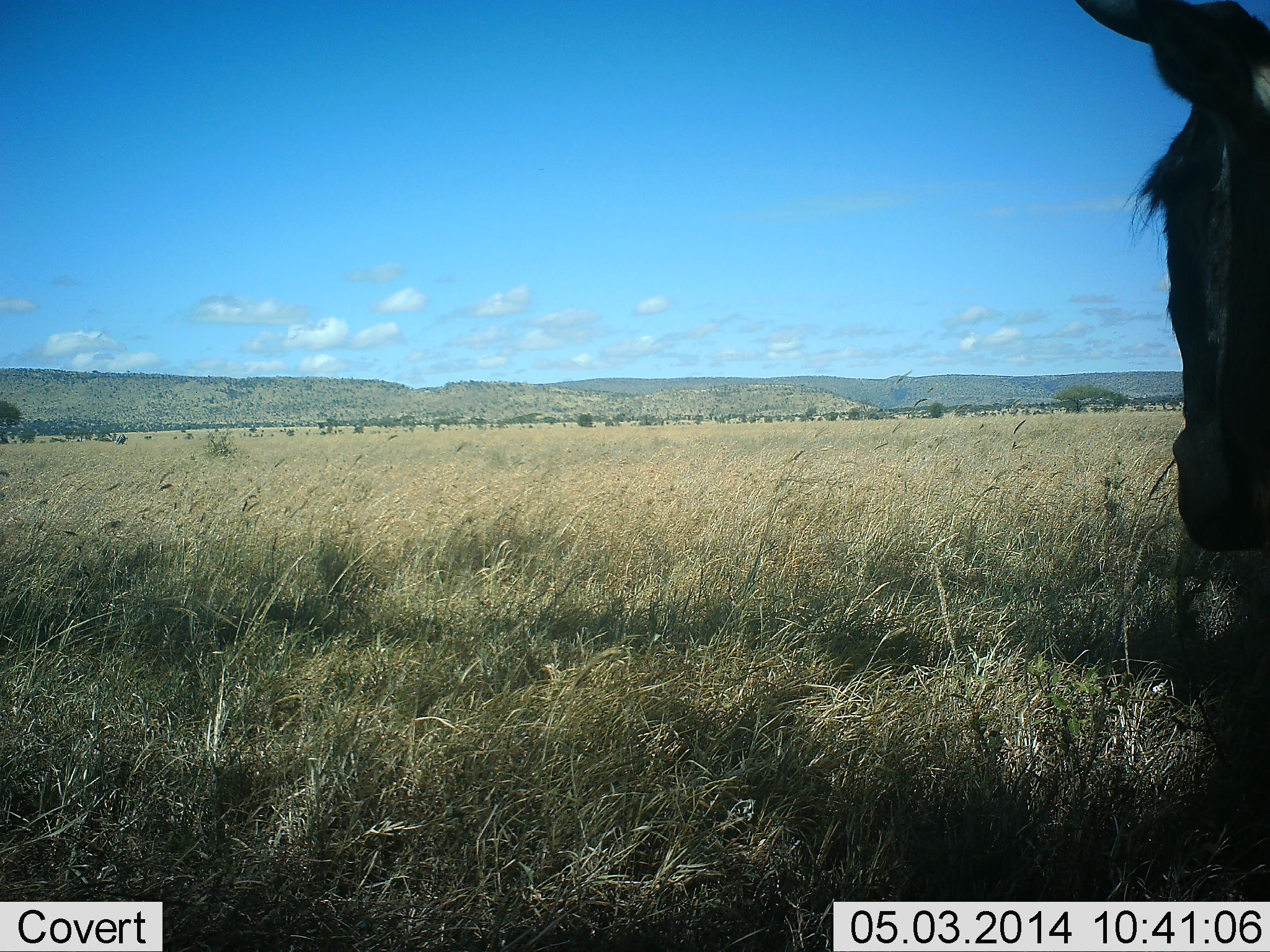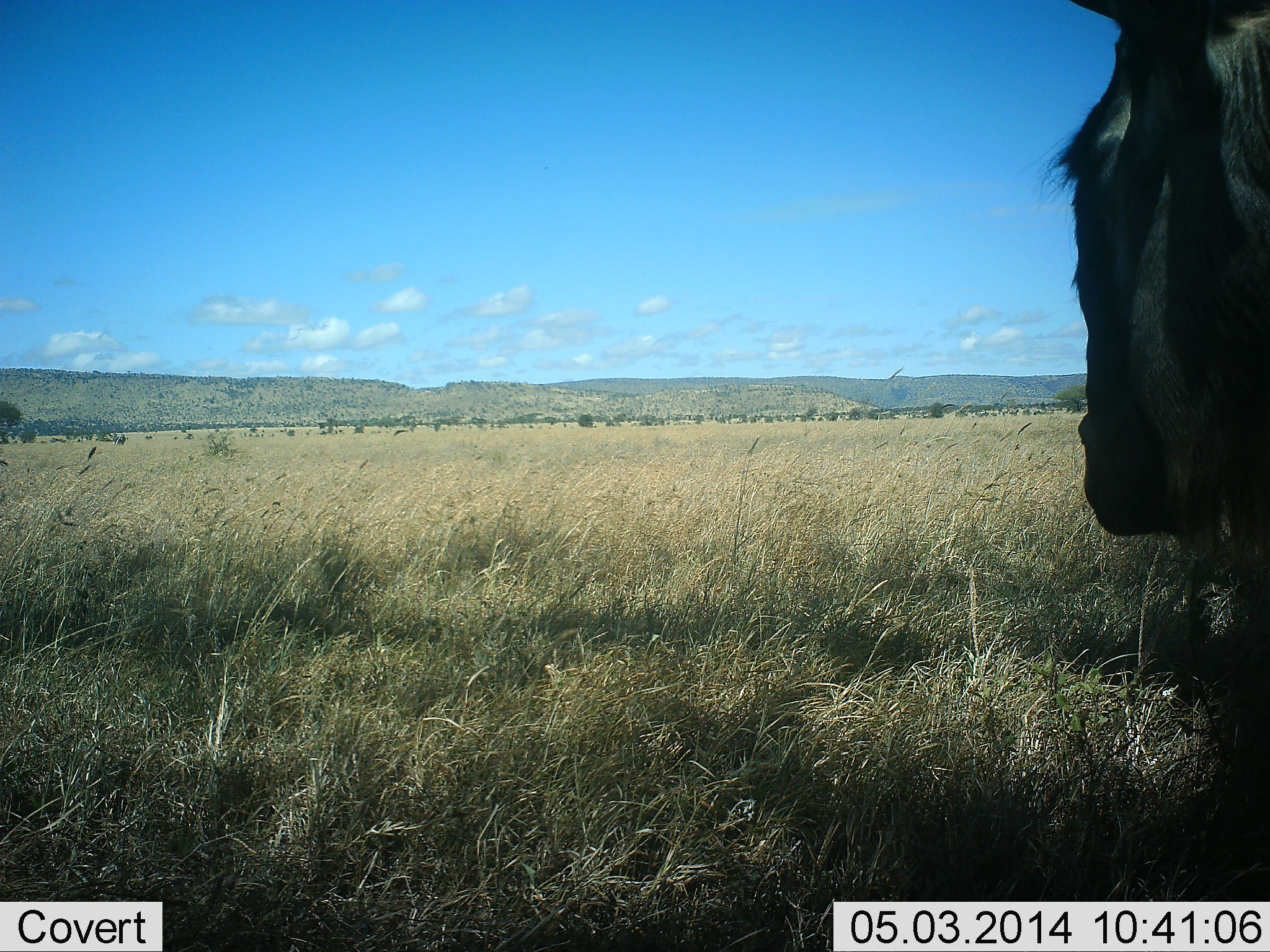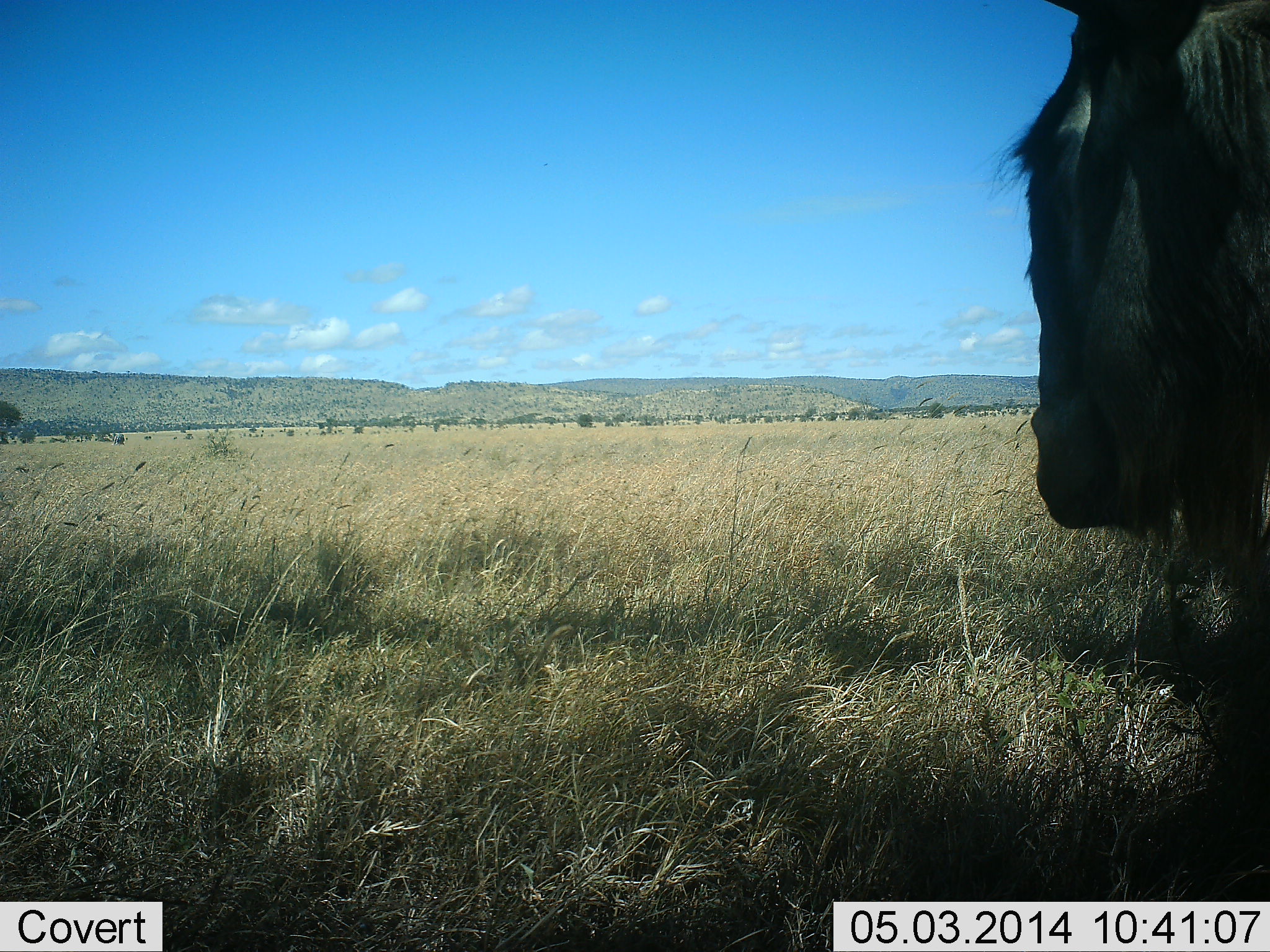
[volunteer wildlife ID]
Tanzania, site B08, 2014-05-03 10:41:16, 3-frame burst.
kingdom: Animalia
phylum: Chordata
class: Mammalia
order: Artiodactyla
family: Bovidae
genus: Connochaetes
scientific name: Connochaetes taurinus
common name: blue wildebeest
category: wildebeest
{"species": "wildebeest (blue wildebeest) (Connochaetes taurinus)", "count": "1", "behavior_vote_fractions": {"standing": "80%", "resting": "0%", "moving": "20%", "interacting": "0%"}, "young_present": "0%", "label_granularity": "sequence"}